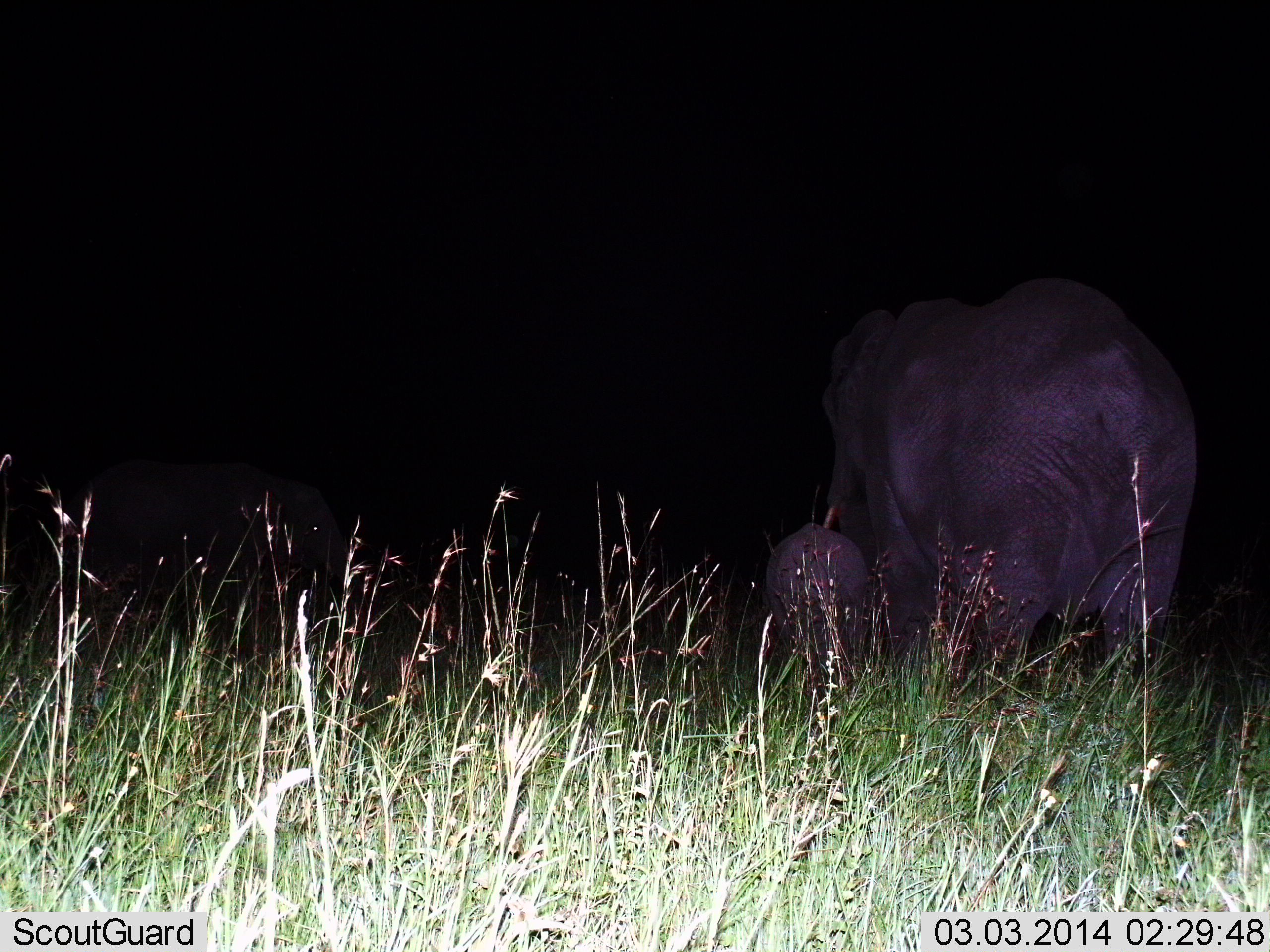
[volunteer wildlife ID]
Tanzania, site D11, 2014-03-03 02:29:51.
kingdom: Animalia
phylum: Chordata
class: Mammalia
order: Proboscidea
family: Elephantidae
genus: Loxodonta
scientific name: Loxodonta africana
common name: african bush elephant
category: elephant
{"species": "elephant (african bush elephant) (Loxodonta africana)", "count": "2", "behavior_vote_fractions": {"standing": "70%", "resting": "0%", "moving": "40%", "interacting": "0%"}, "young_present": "100%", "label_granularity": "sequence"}